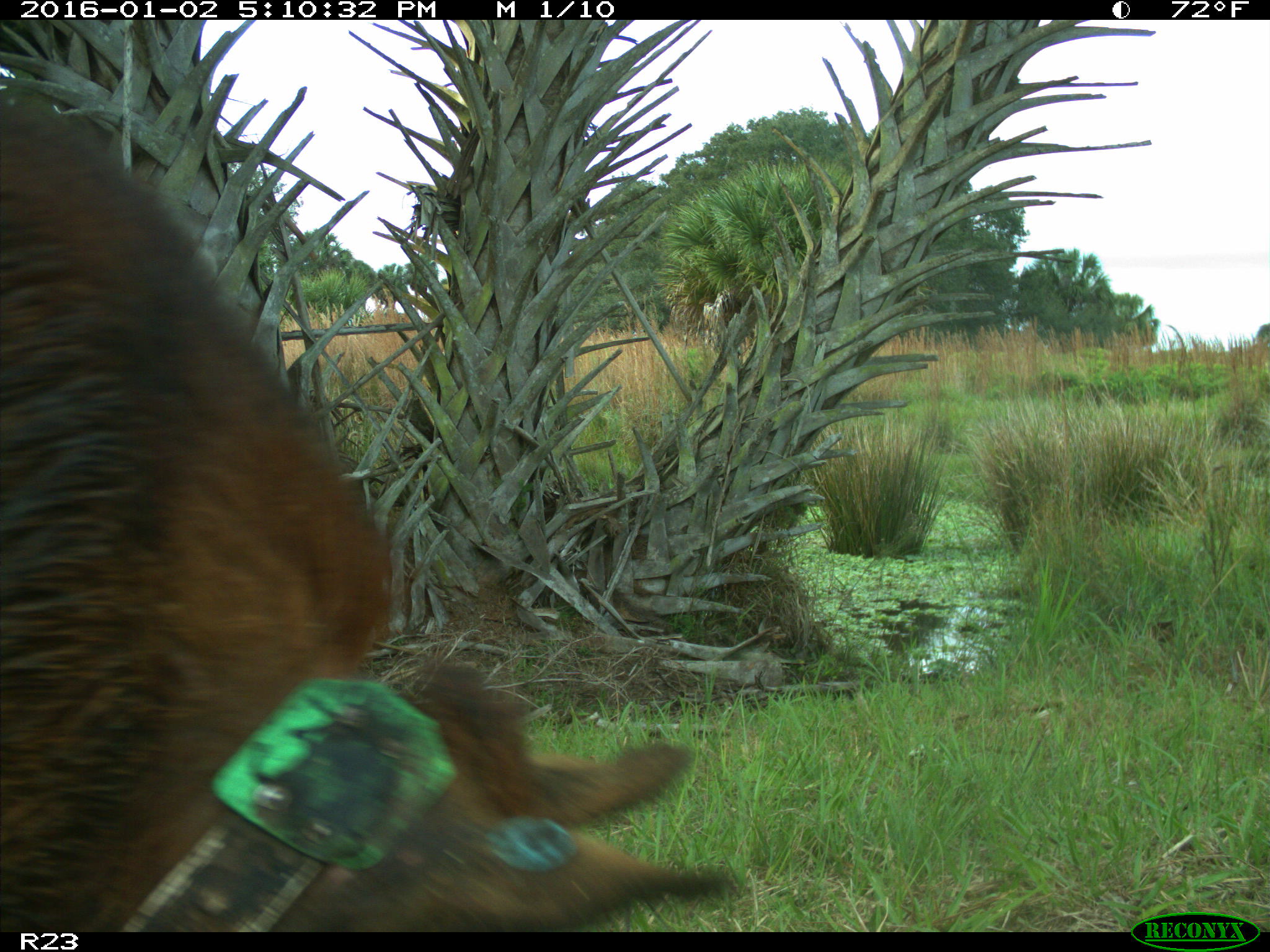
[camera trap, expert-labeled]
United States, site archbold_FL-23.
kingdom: Animalia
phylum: Chordata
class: Mammalia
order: Artiodactyla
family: Suidae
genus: Sus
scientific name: Sus scrofa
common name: wild boar